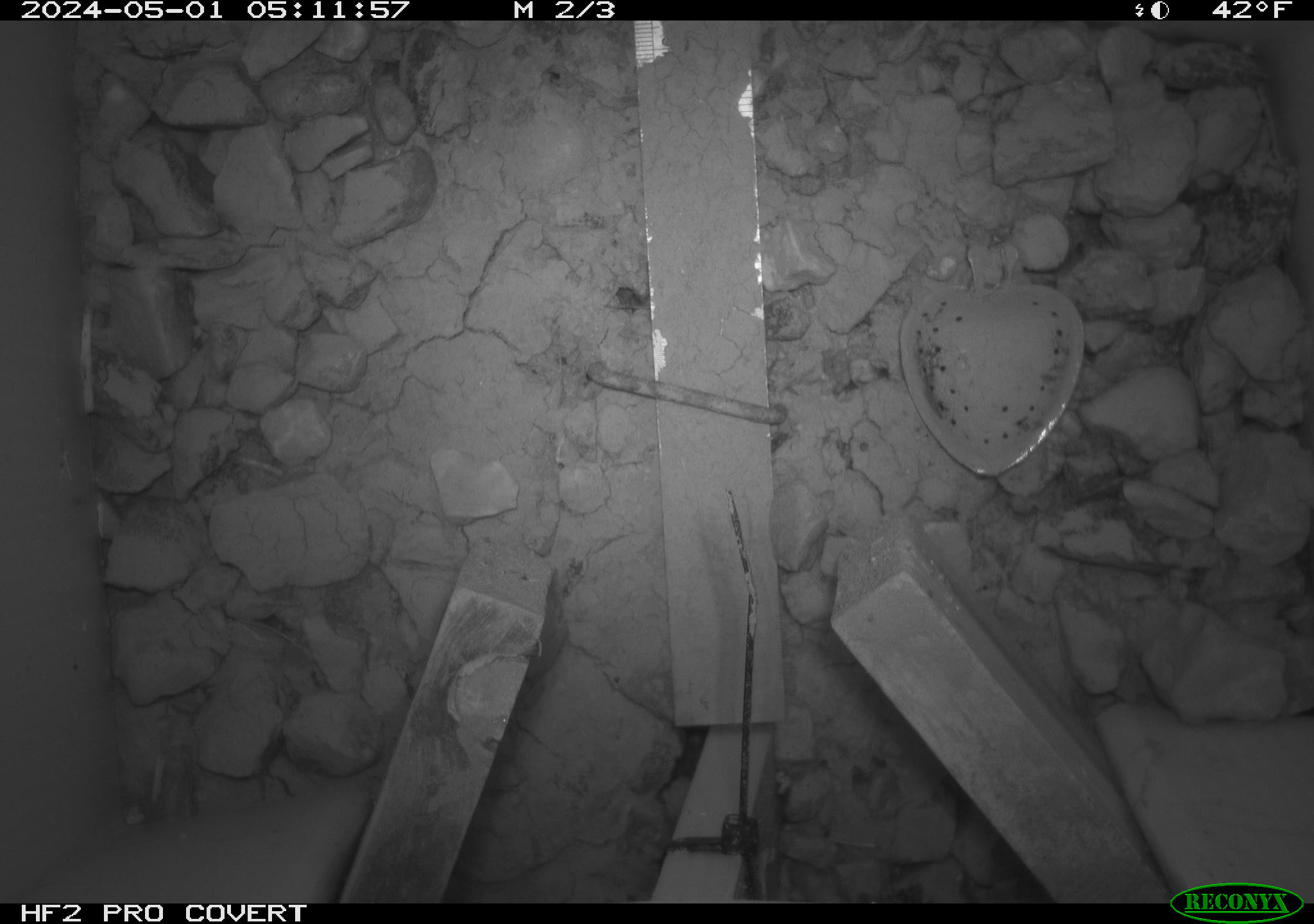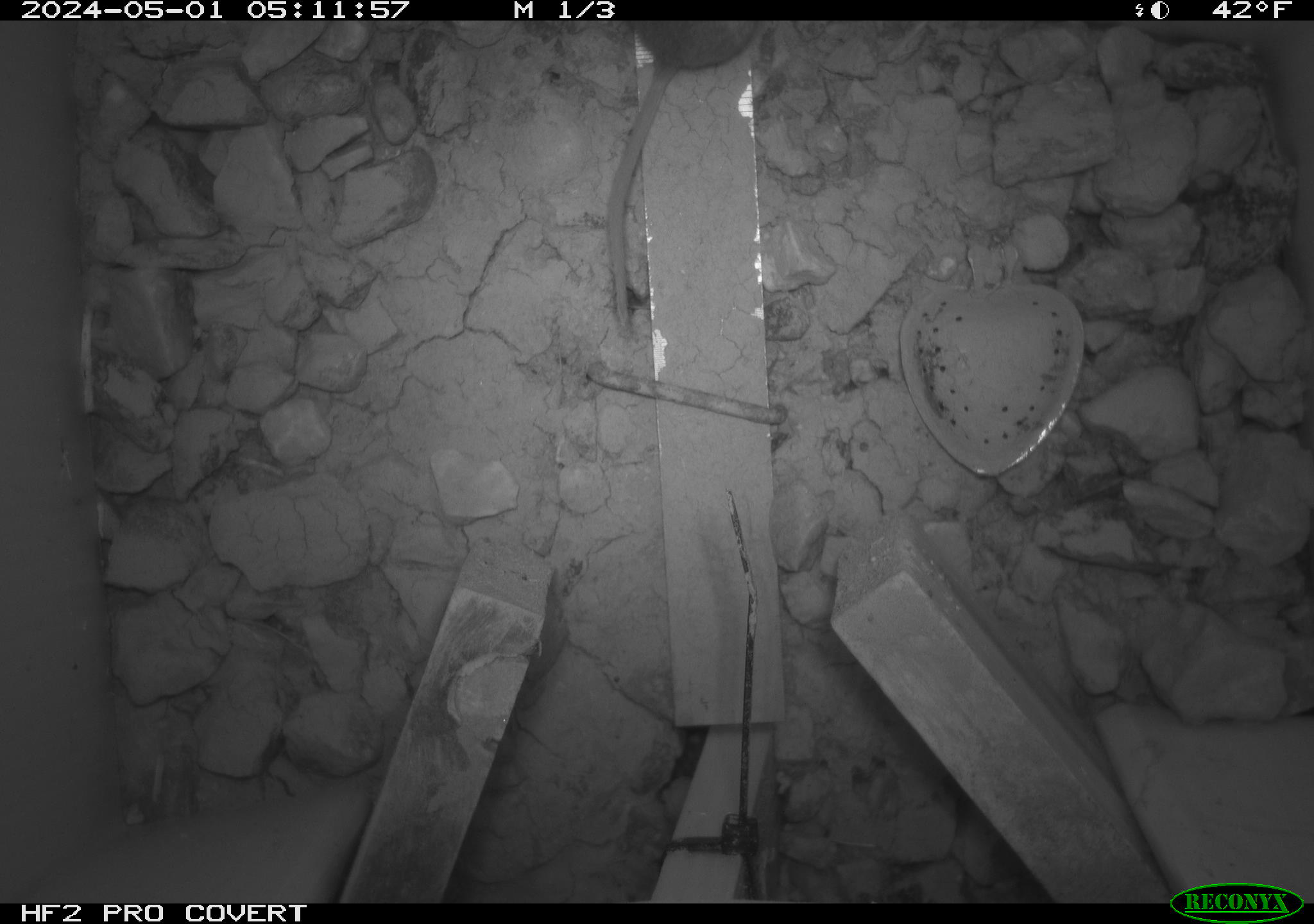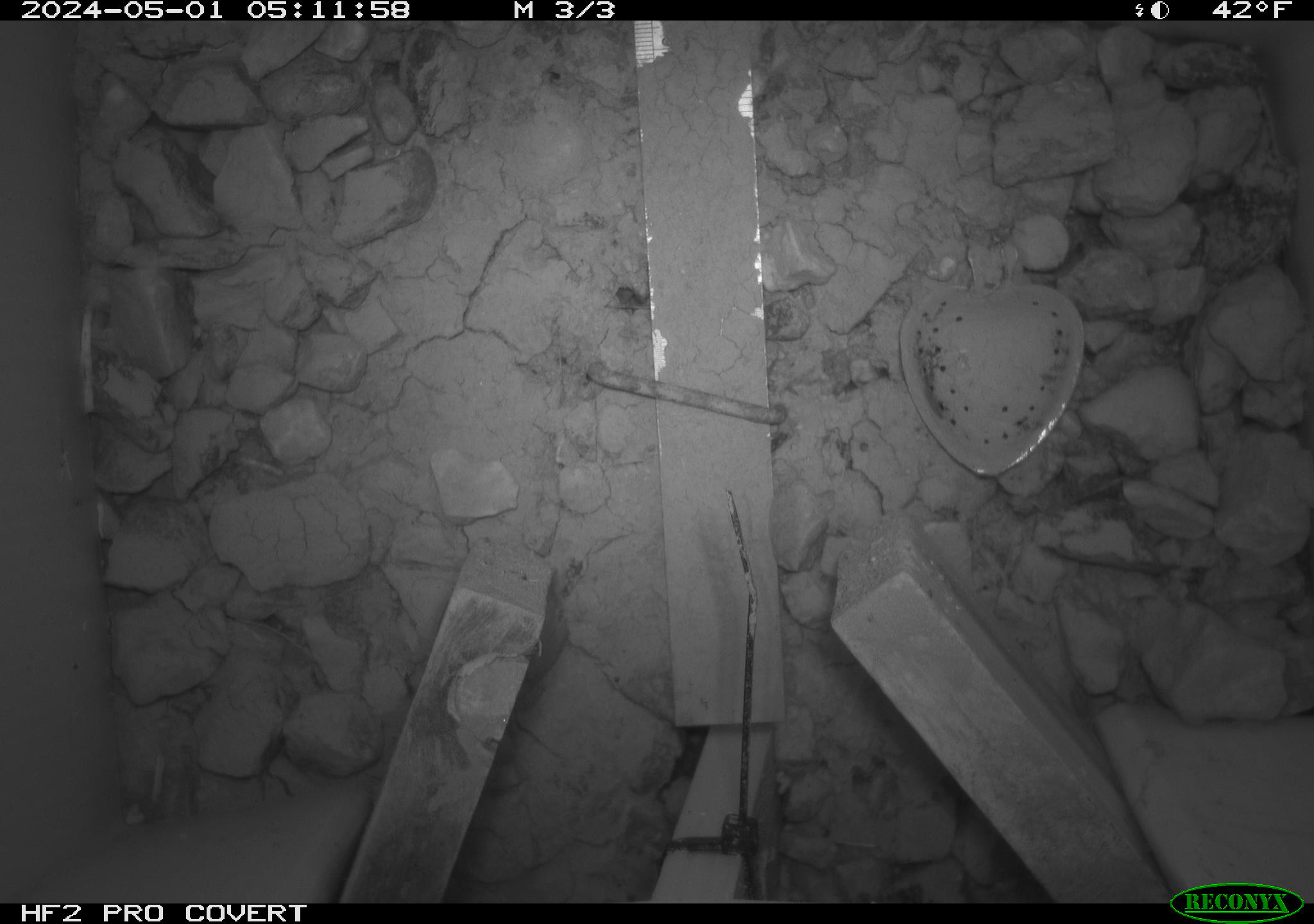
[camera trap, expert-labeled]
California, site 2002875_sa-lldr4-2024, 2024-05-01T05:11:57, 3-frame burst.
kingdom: Animalia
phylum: Chordata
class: Mammalia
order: Rodentia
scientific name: Rodentia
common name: rodent